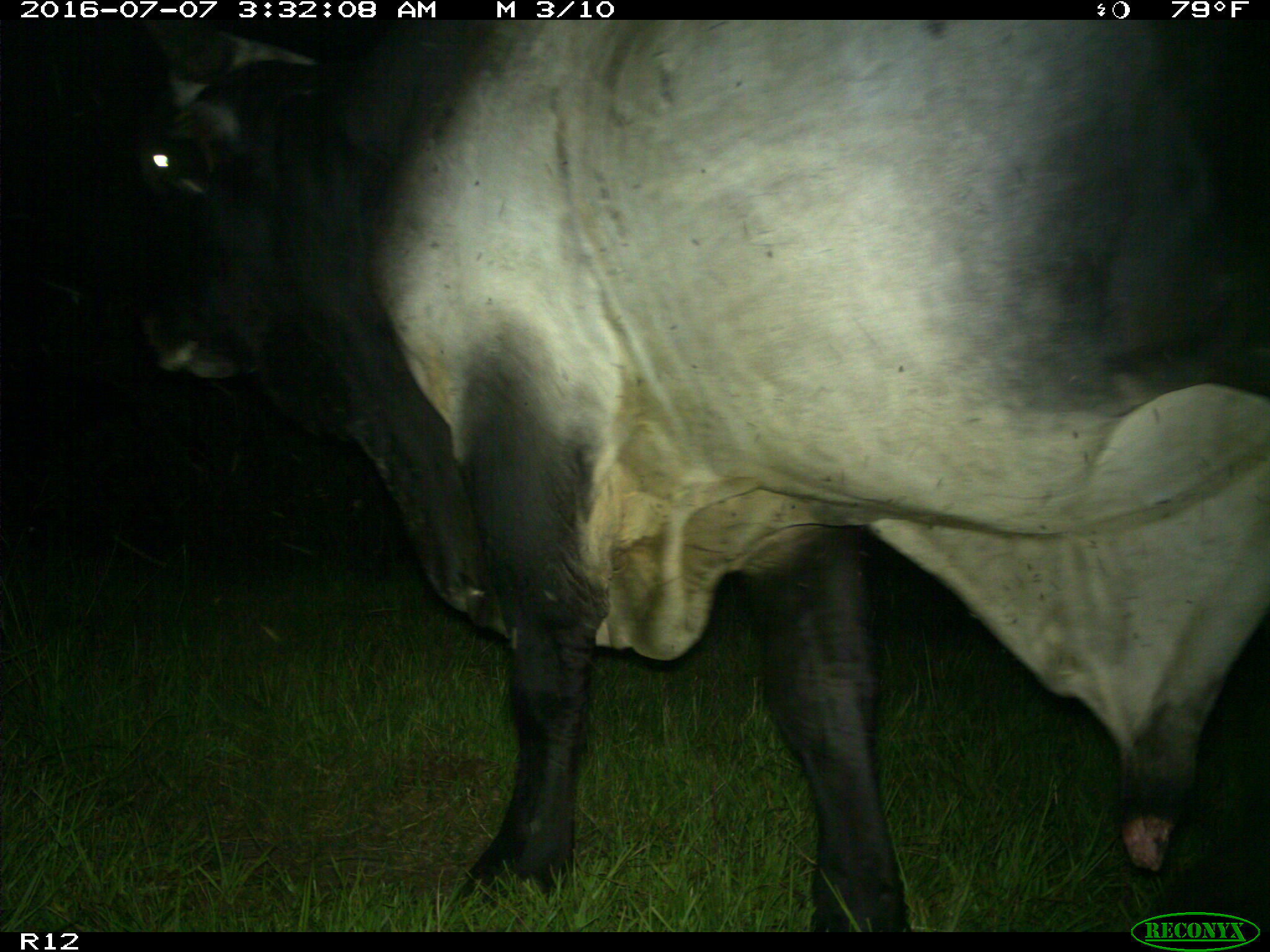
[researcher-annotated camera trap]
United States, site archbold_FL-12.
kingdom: Animalia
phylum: Chordata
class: Mammalia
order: Artiodactyla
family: Bovidae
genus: Bos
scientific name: Bos taurus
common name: domestic cow